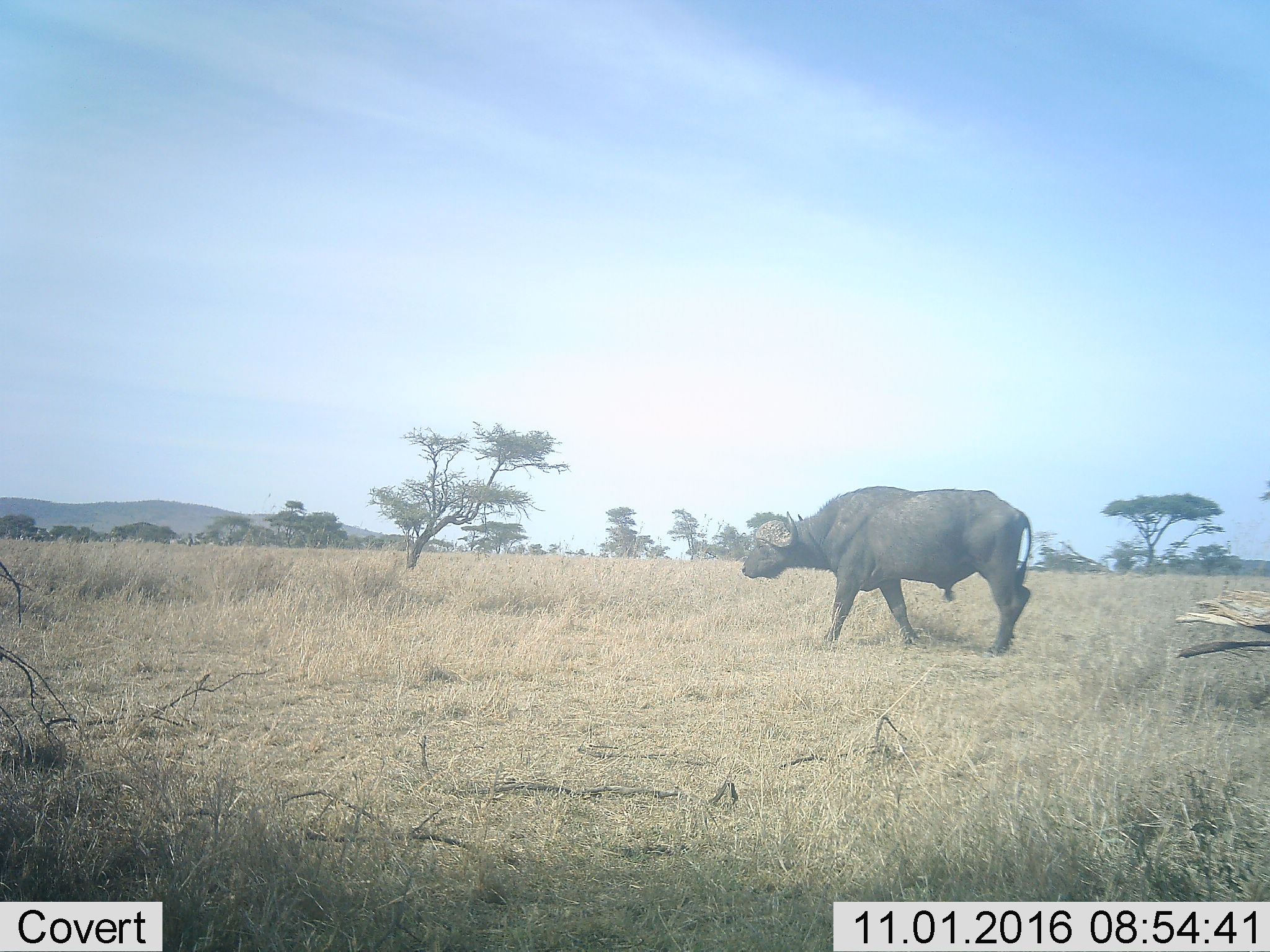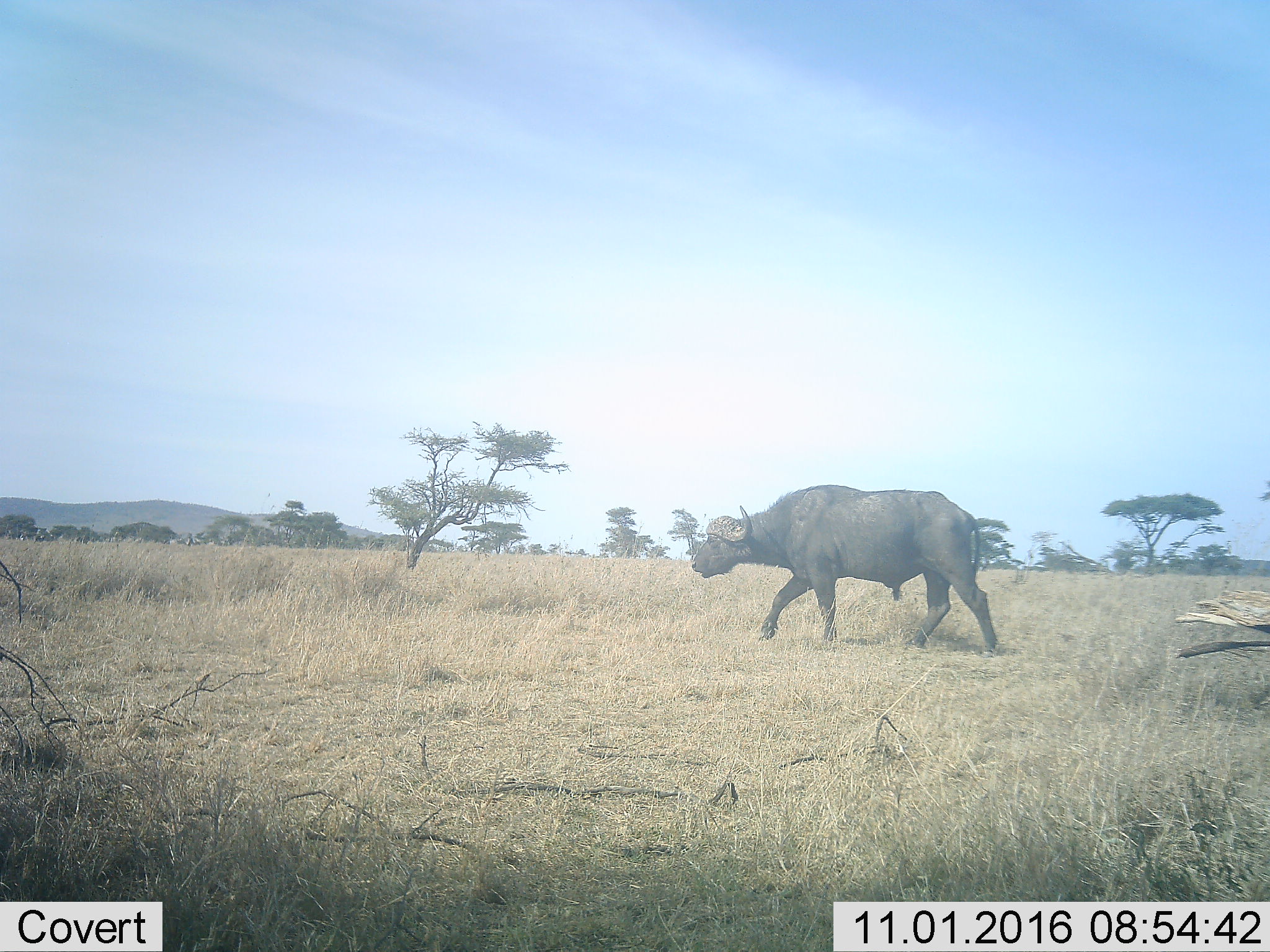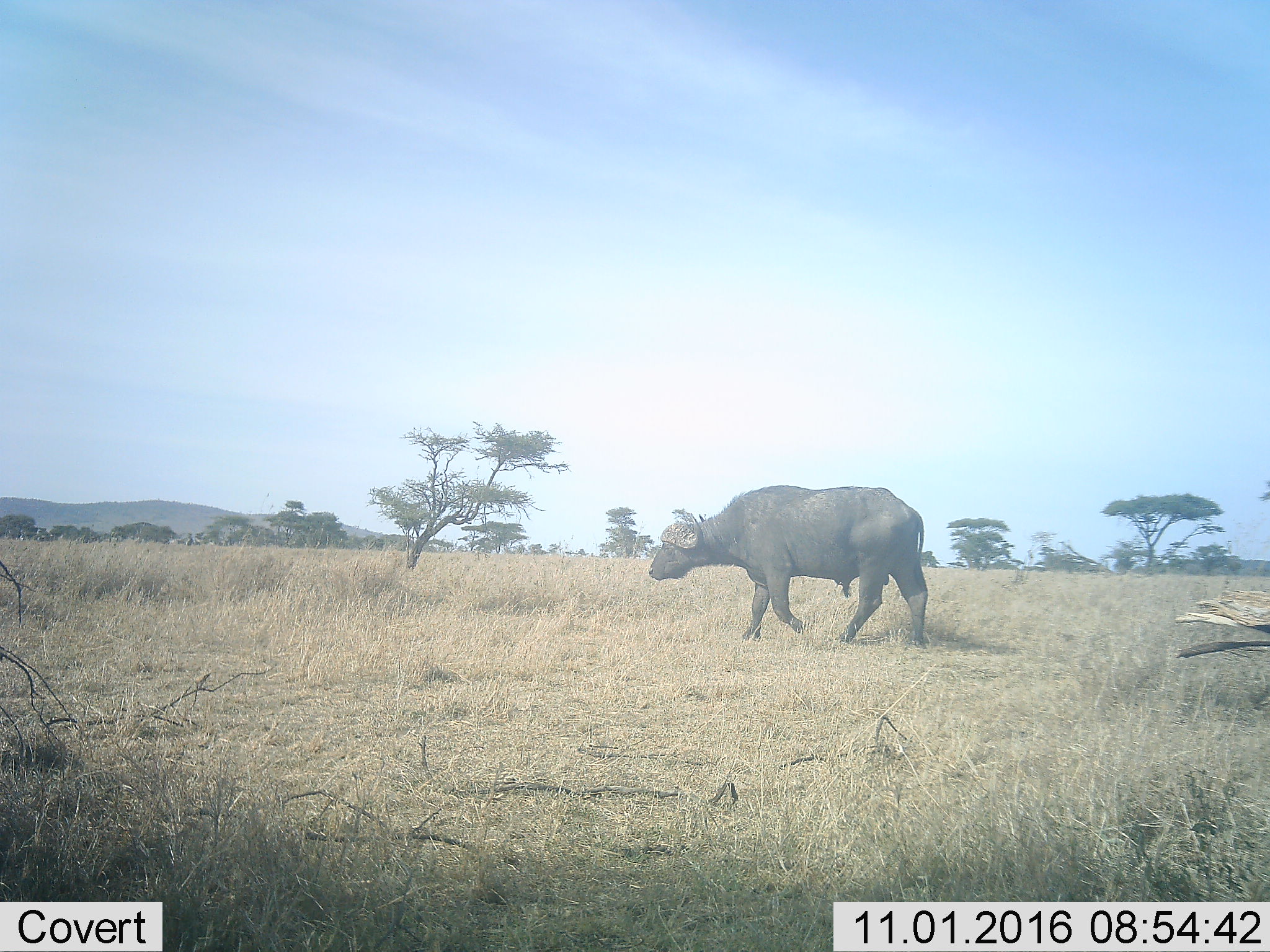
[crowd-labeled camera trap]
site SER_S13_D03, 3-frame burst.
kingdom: Animalia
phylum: Chordata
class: Mammalia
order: Artiodactyla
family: Bovidae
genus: Syncerus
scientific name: Syncerus caffer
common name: african buffalo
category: buffalo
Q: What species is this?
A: Buffalo (african buffalo) (Syncerus caffer).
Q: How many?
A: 1.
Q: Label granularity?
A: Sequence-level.